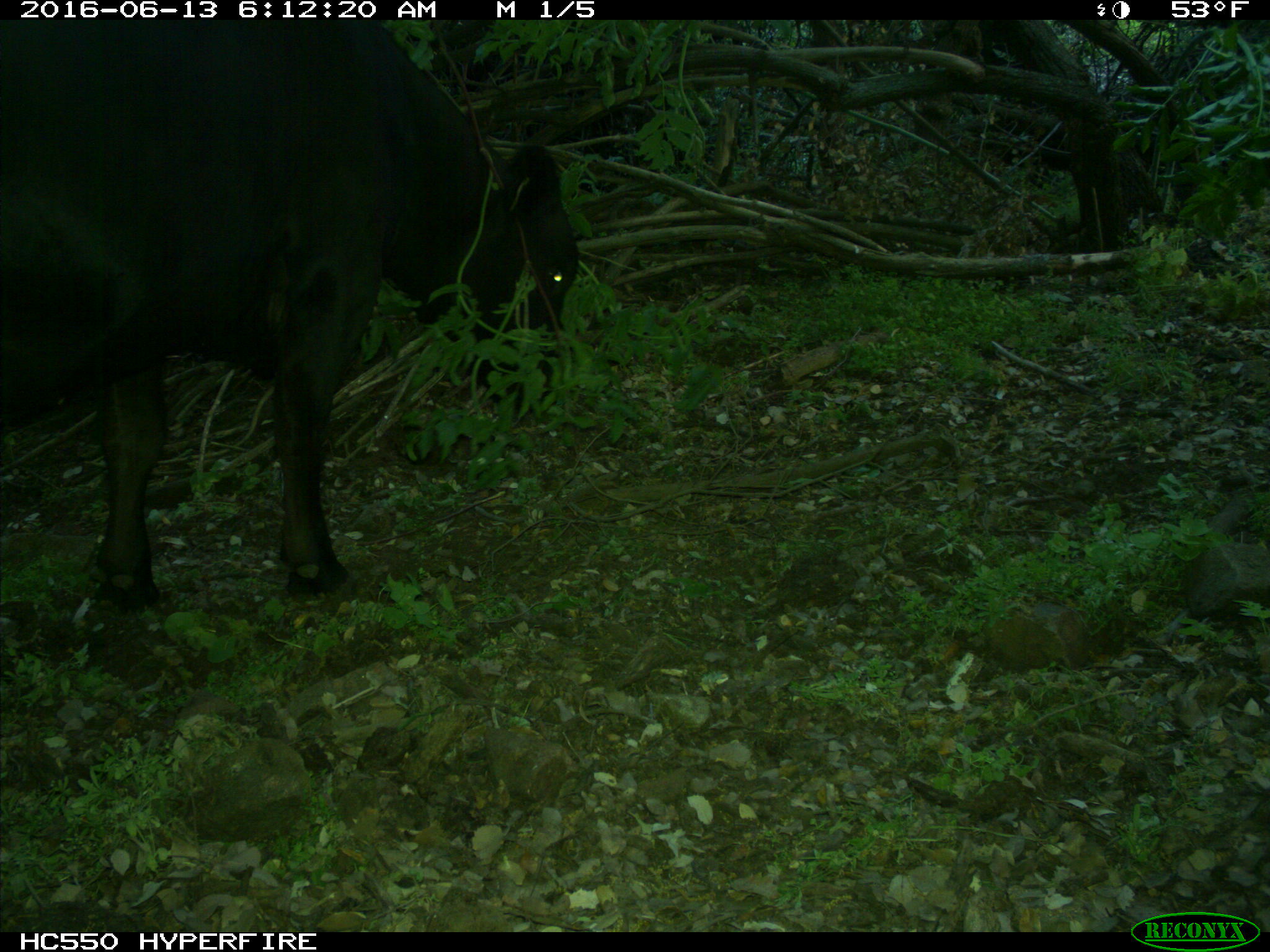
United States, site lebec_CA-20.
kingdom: Animalia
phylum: Chordata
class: Mammalia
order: Artiodactyla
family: Bovidae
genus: Bos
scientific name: Bos taurus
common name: domestic cow